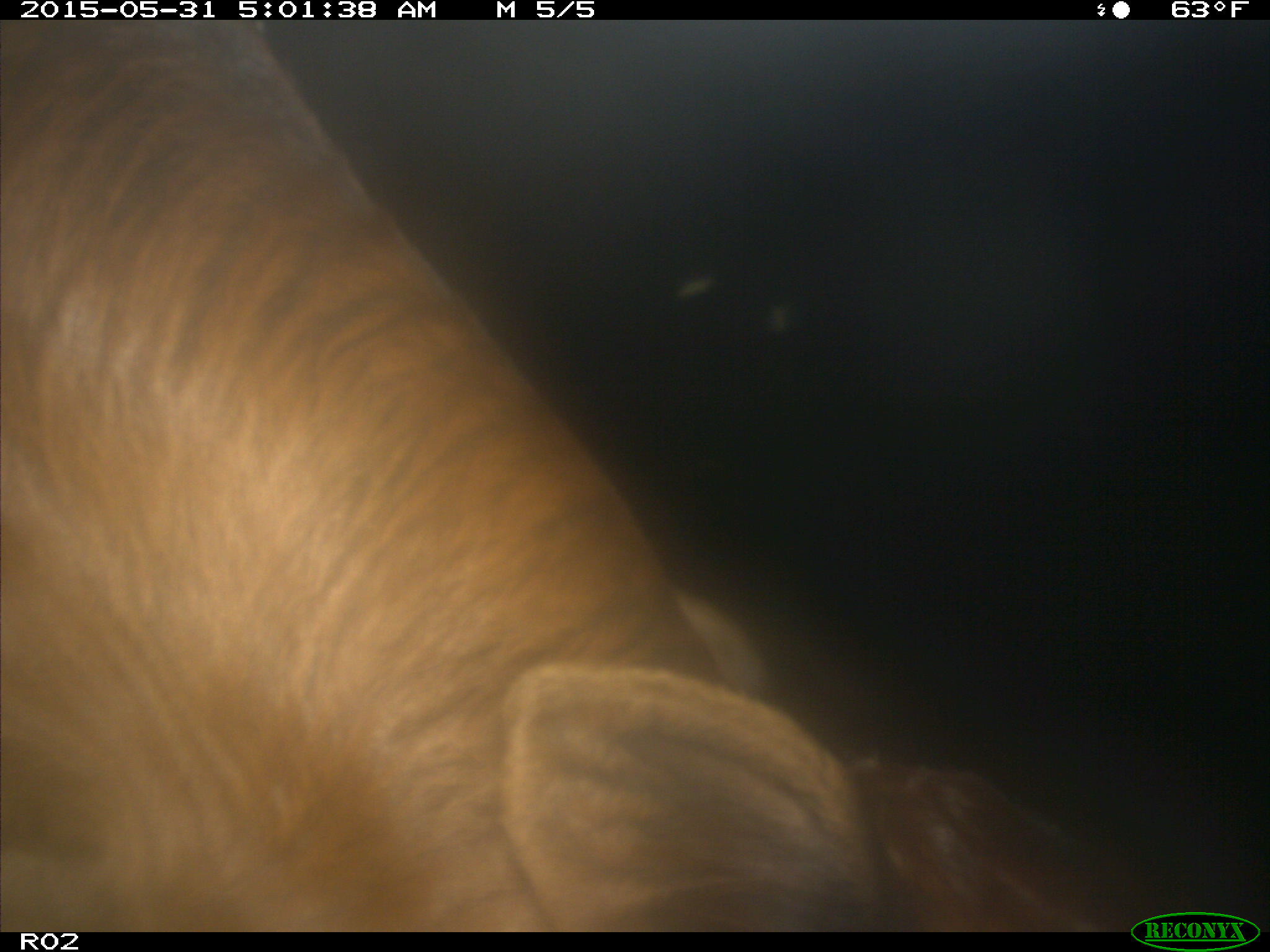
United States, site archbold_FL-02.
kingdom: Animalia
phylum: Chordata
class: Mammalia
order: Artiodactyla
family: Bovidae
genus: Bos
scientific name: Bos taurus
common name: domestic cow